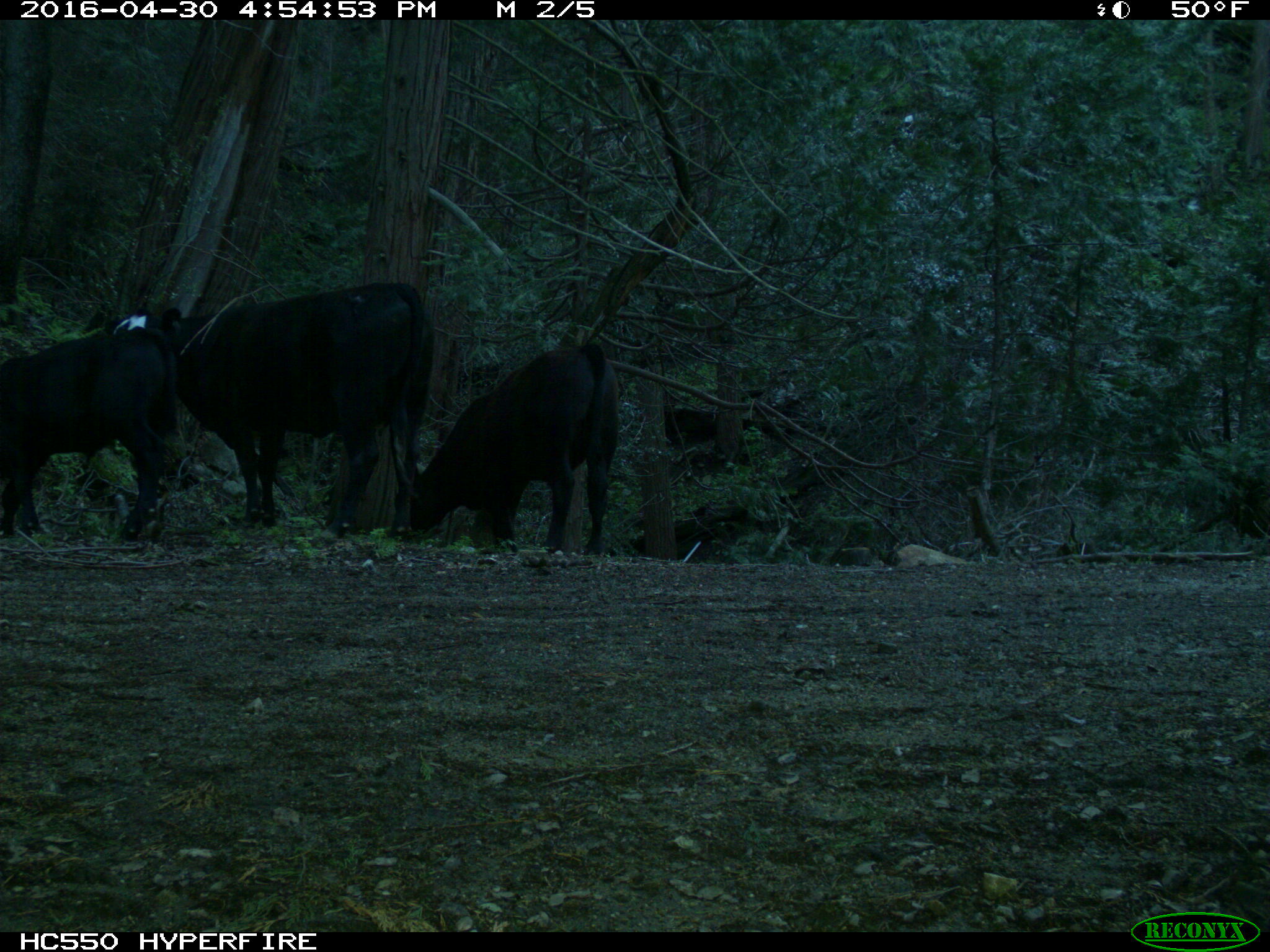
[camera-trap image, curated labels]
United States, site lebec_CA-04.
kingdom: Animalia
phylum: Chordata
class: Mammalia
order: Artiodactyla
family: Bovidae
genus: Bos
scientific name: Bos taurus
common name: domestic cow